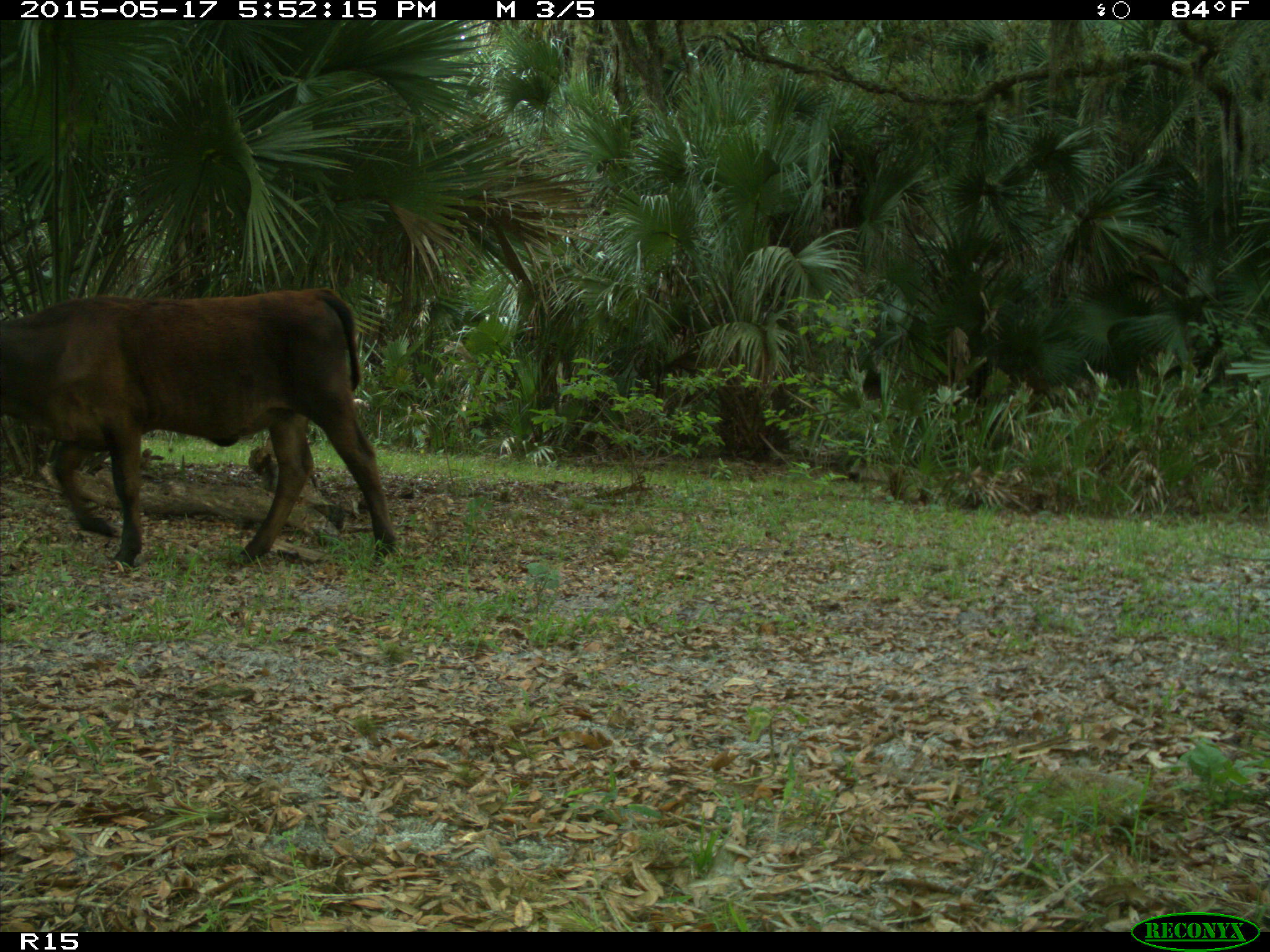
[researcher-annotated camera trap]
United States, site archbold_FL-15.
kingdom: Animalia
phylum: Chordata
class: Mammalia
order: Artiodactyla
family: Bovidae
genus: Bos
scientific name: Bos taurus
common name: domestic cow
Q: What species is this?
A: Bos taurus (domestic cow).